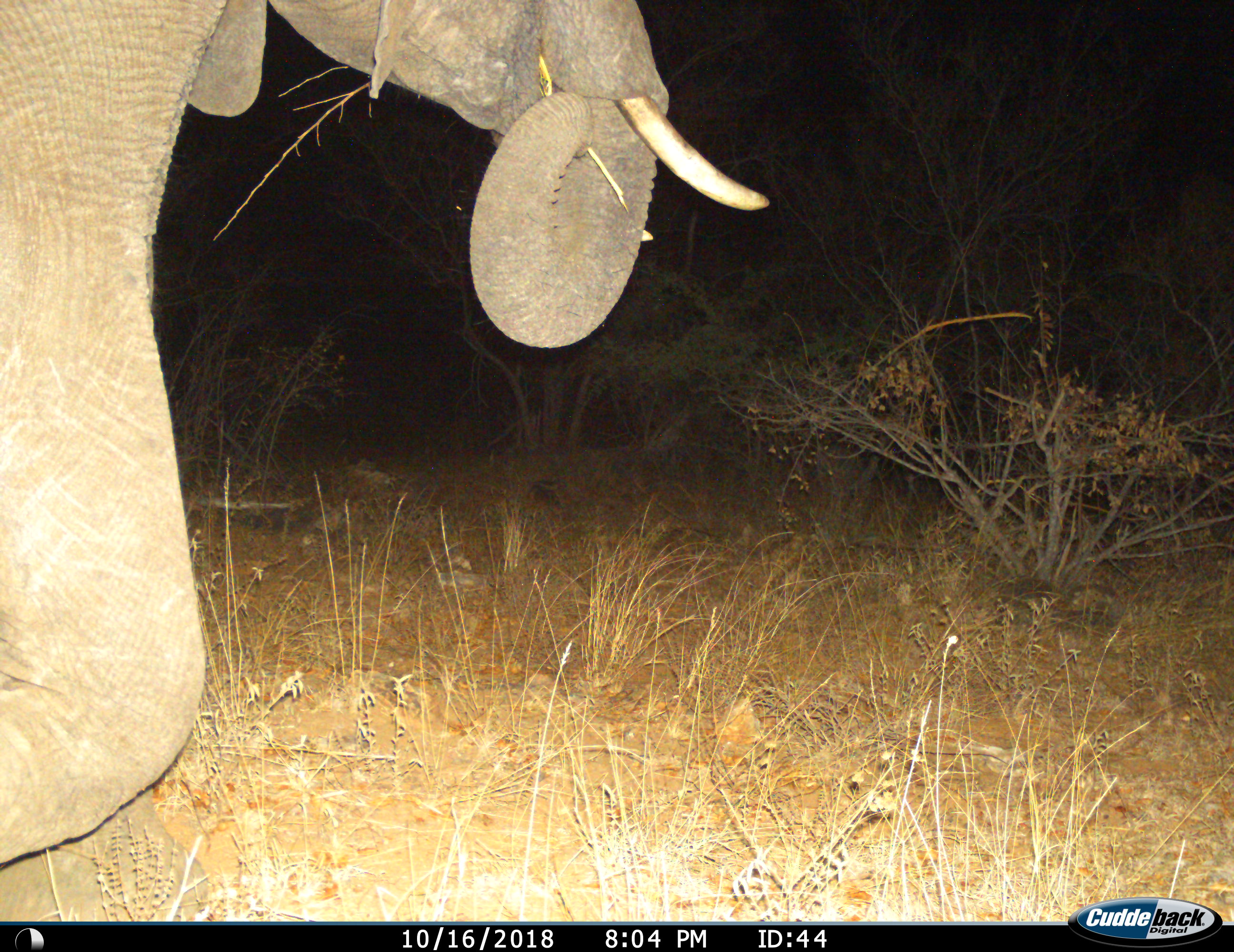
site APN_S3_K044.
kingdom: Animalia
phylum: Chordata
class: Mammalia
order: Proboscidea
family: Elephantidae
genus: Loxodonta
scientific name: Loxodonta africana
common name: african bush elephant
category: elephant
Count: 1.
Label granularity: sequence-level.